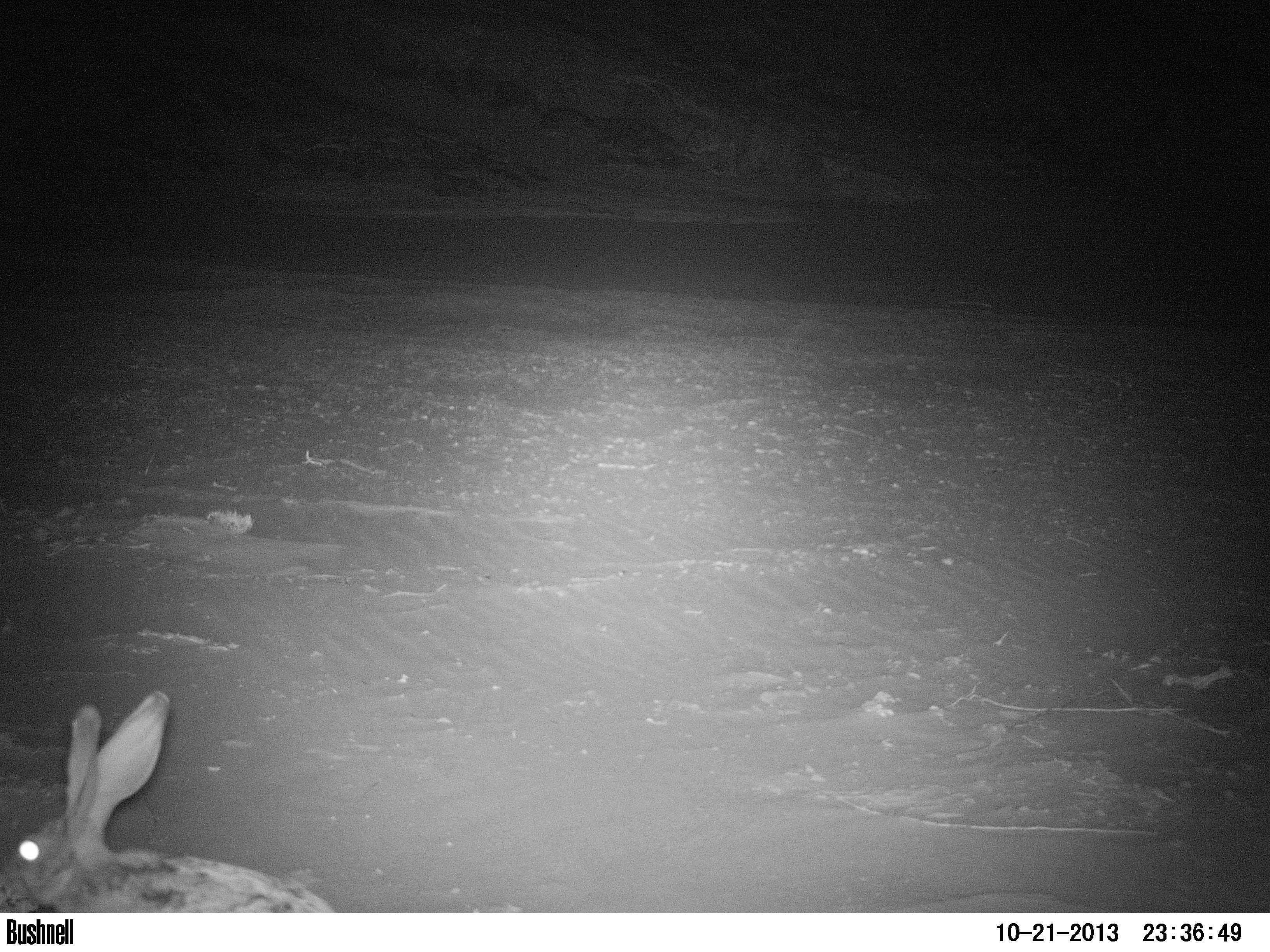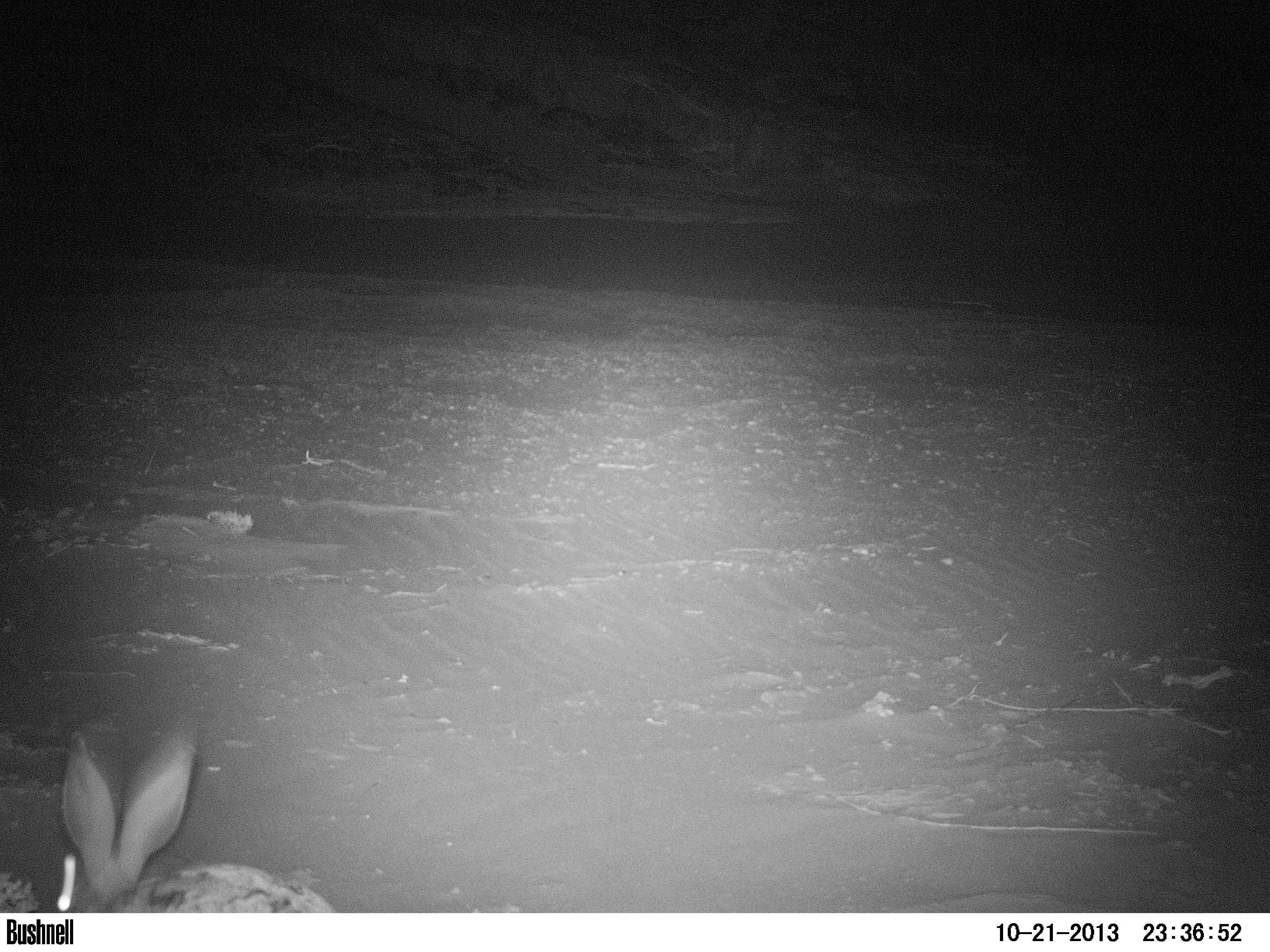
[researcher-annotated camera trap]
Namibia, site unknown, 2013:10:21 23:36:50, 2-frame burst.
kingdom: Animalia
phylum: Chordata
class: Mammalia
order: Lagomorpha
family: Leporidae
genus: Lepus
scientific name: Lepus capensis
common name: cape hare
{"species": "Lepus capensis (cape hare)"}